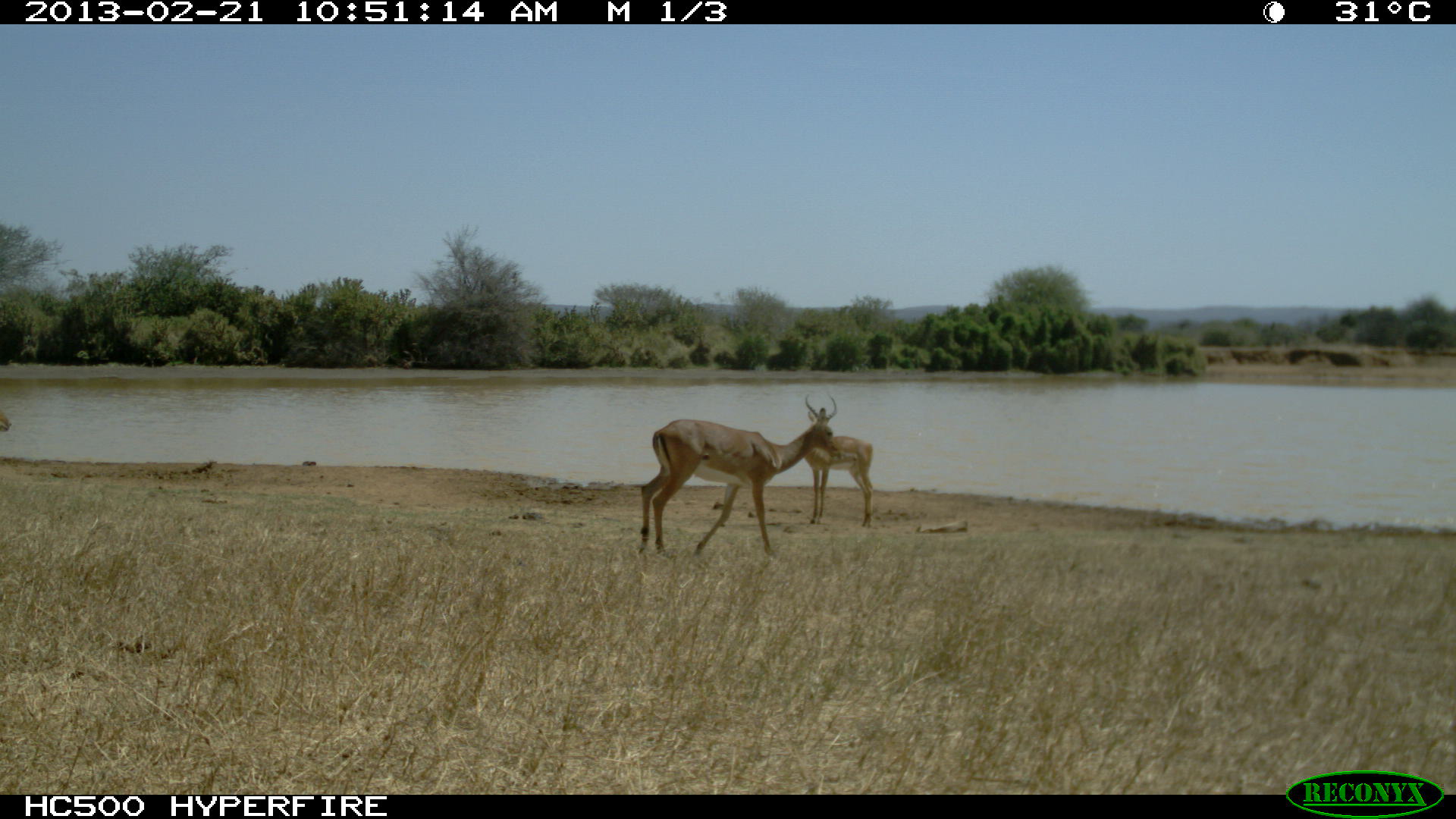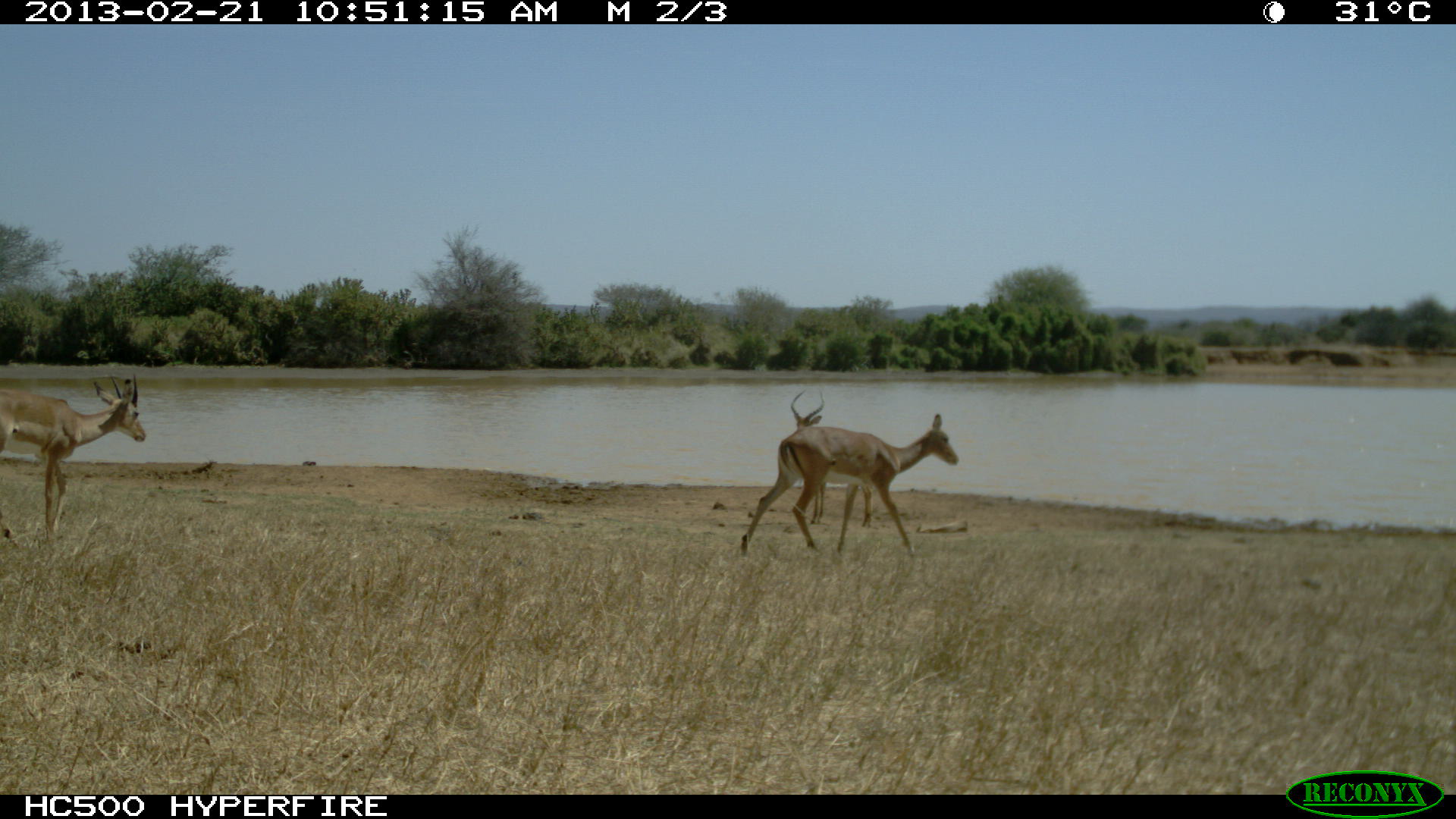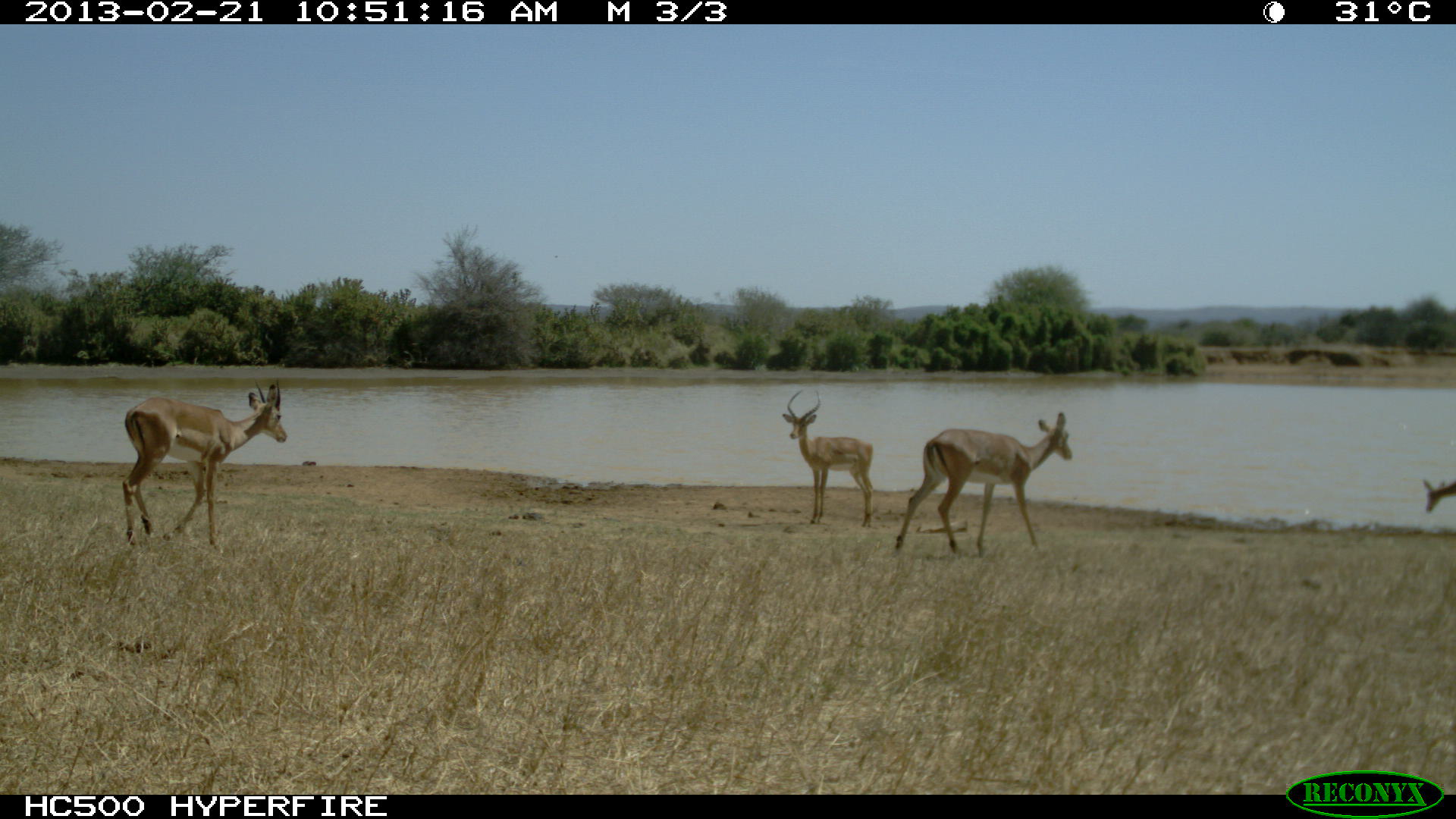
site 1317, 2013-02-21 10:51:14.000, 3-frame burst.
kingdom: Animalia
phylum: Chordata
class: Mammalia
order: Artiodactyla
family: Bovidae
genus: Aepyceros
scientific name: Aepyceros melampus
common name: impala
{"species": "Aepyceros melampus (impala)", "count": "2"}